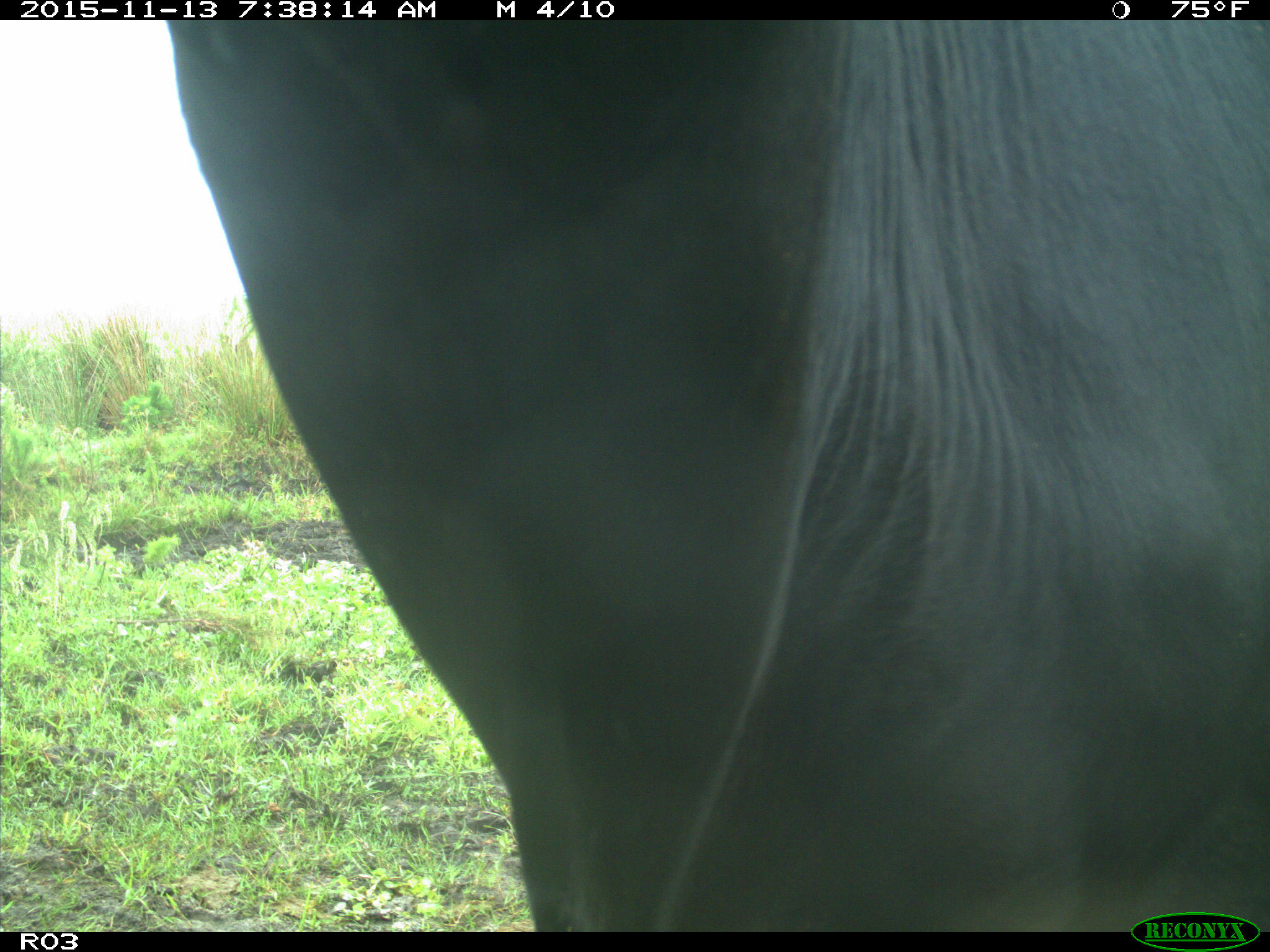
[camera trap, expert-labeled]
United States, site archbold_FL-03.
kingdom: Animalia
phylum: Chordata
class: Mammalia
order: Artiodactyla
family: Bovidae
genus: Bos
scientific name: Bos taurus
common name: domestic cow